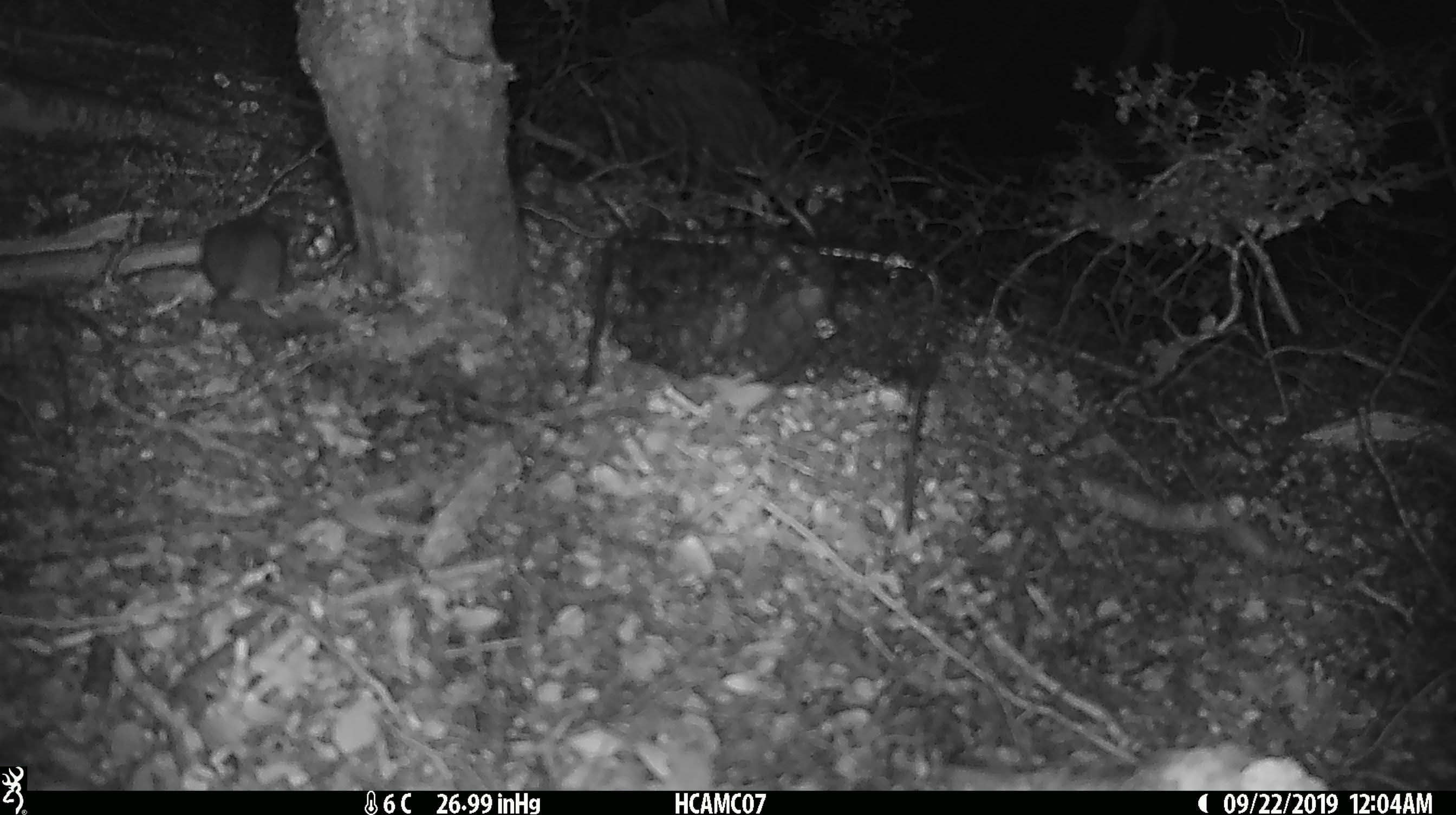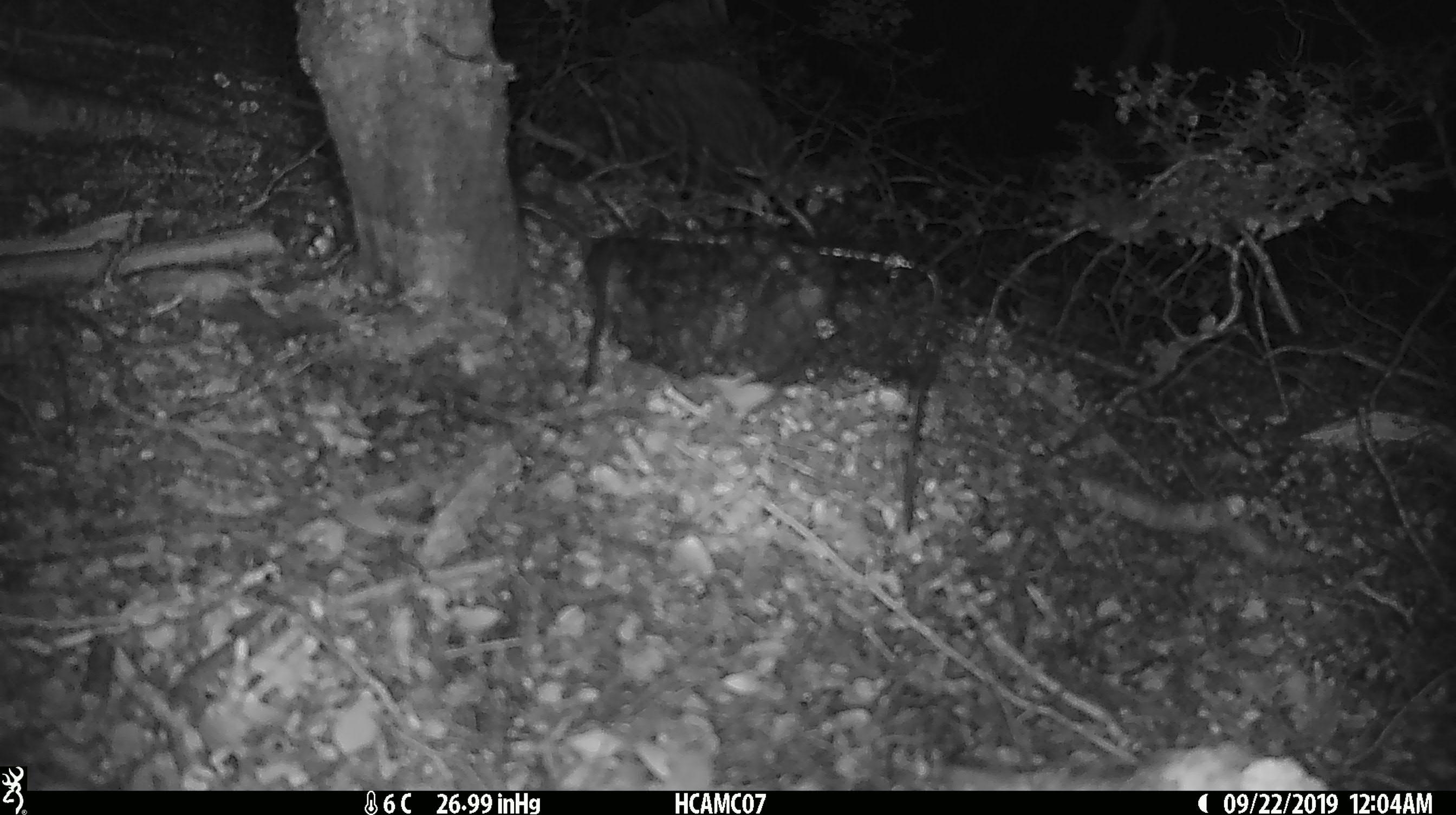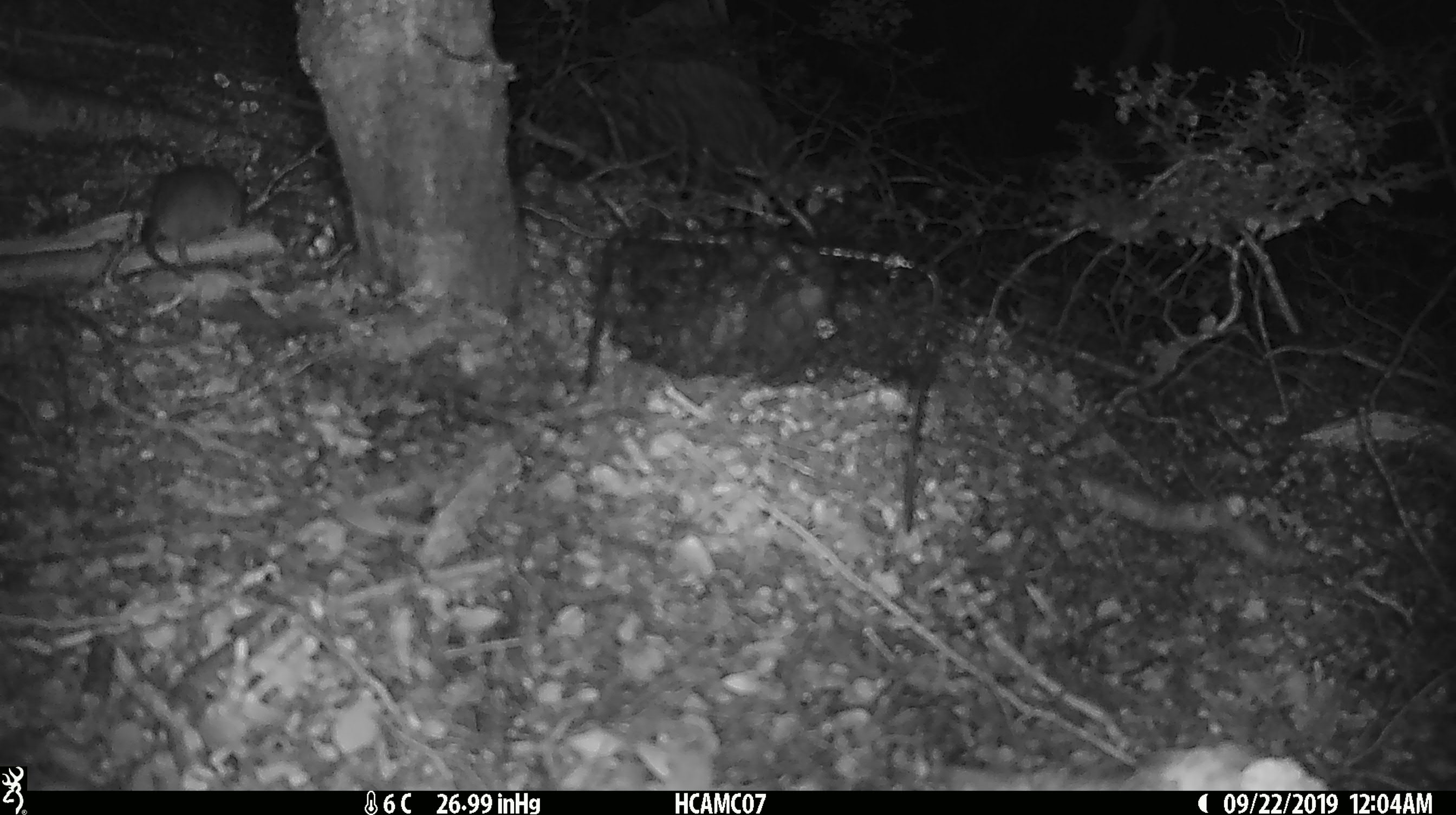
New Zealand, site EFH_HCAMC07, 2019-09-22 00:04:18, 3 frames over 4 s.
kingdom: Animalia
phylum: Chordata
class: Mammalia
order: Rodentia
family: Muridae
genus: Mus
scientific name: Mus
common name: mouse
Mouse (Mus).